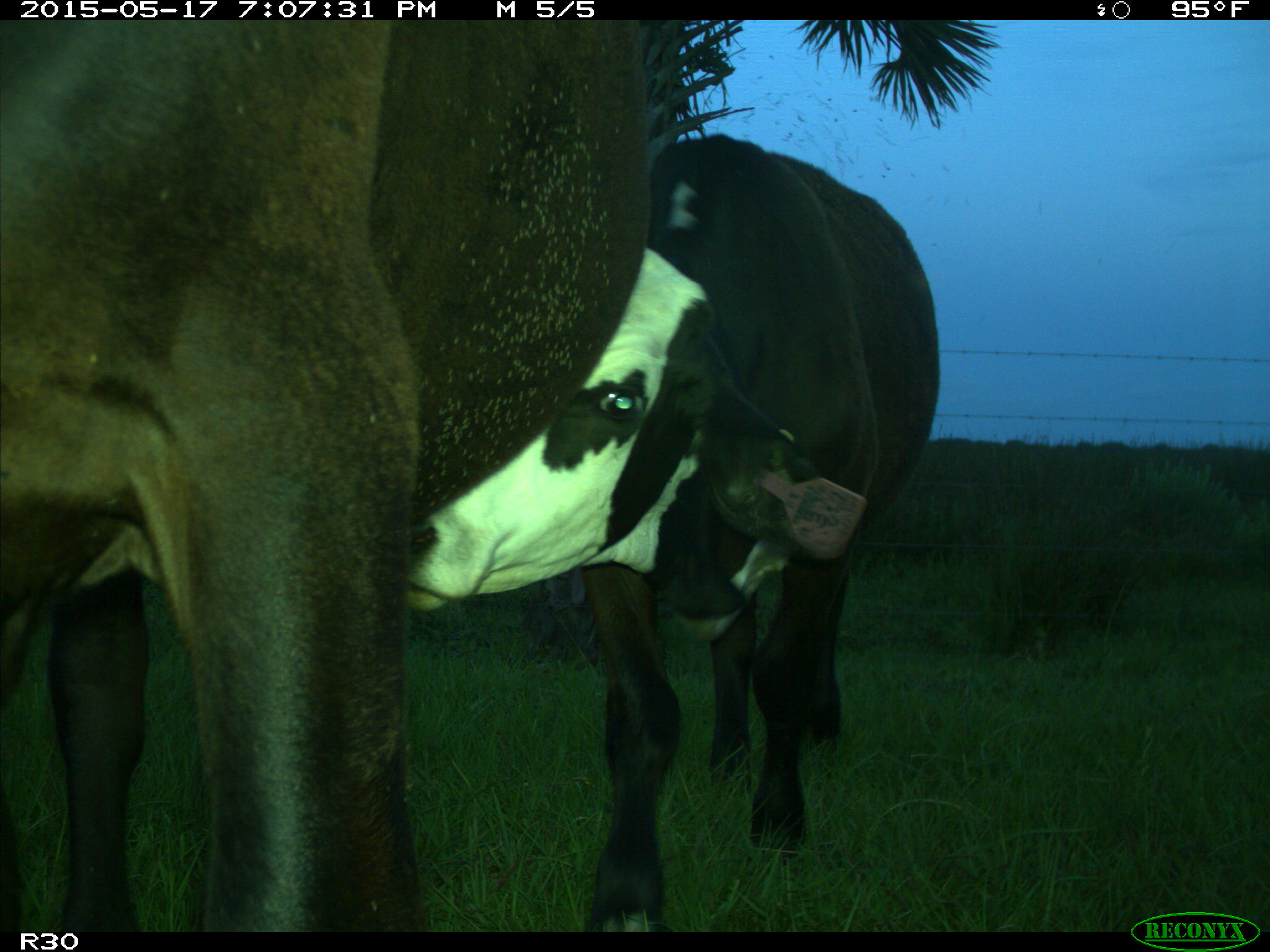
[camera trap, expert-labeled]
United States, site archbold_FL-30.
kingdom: Animalia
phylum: Chordata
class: Mammalia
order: Artiodactyla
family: Bovidae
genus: Bos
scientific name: Bos taurus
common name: domestic cow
Bos taurus (domestic cow).